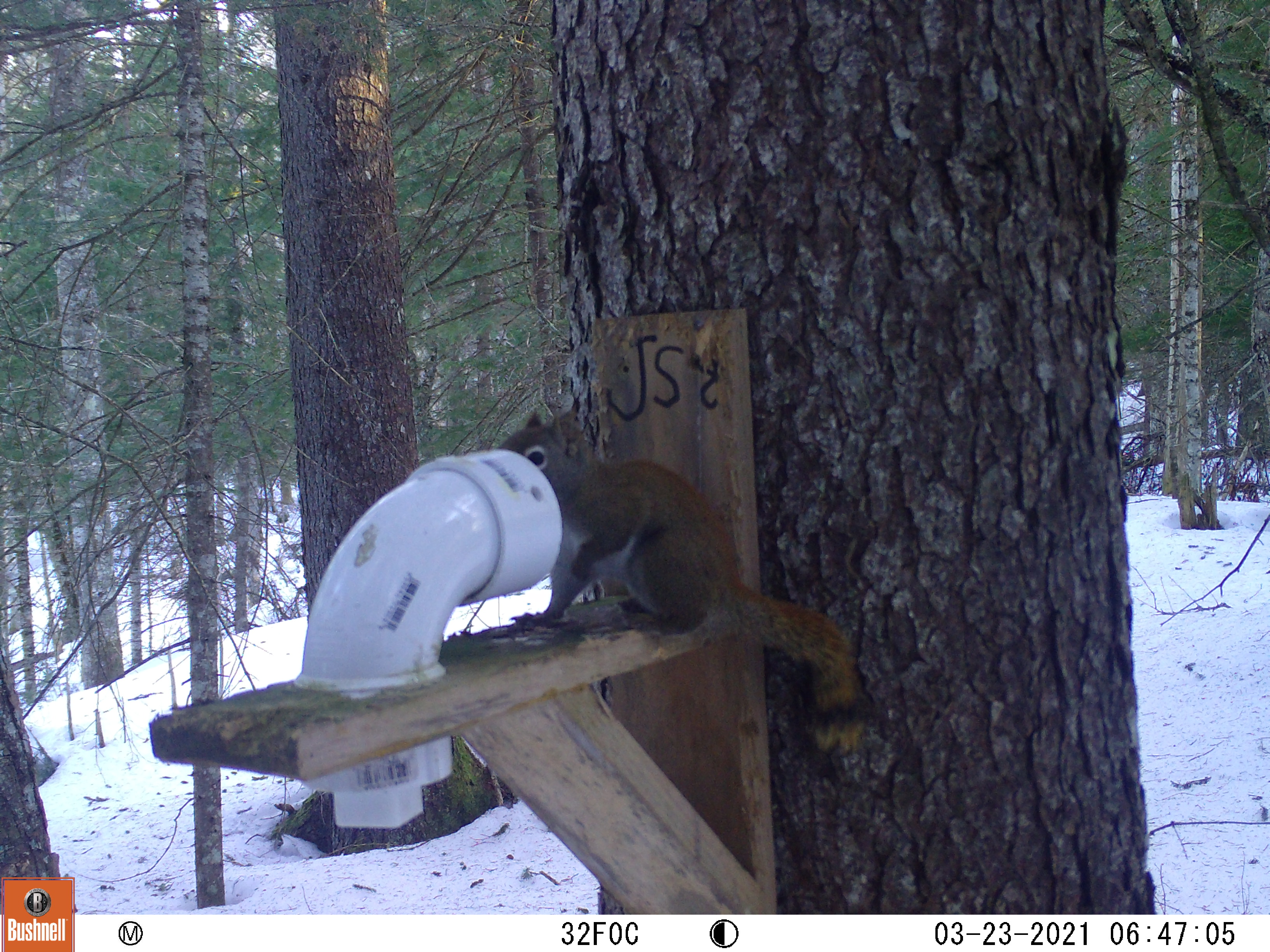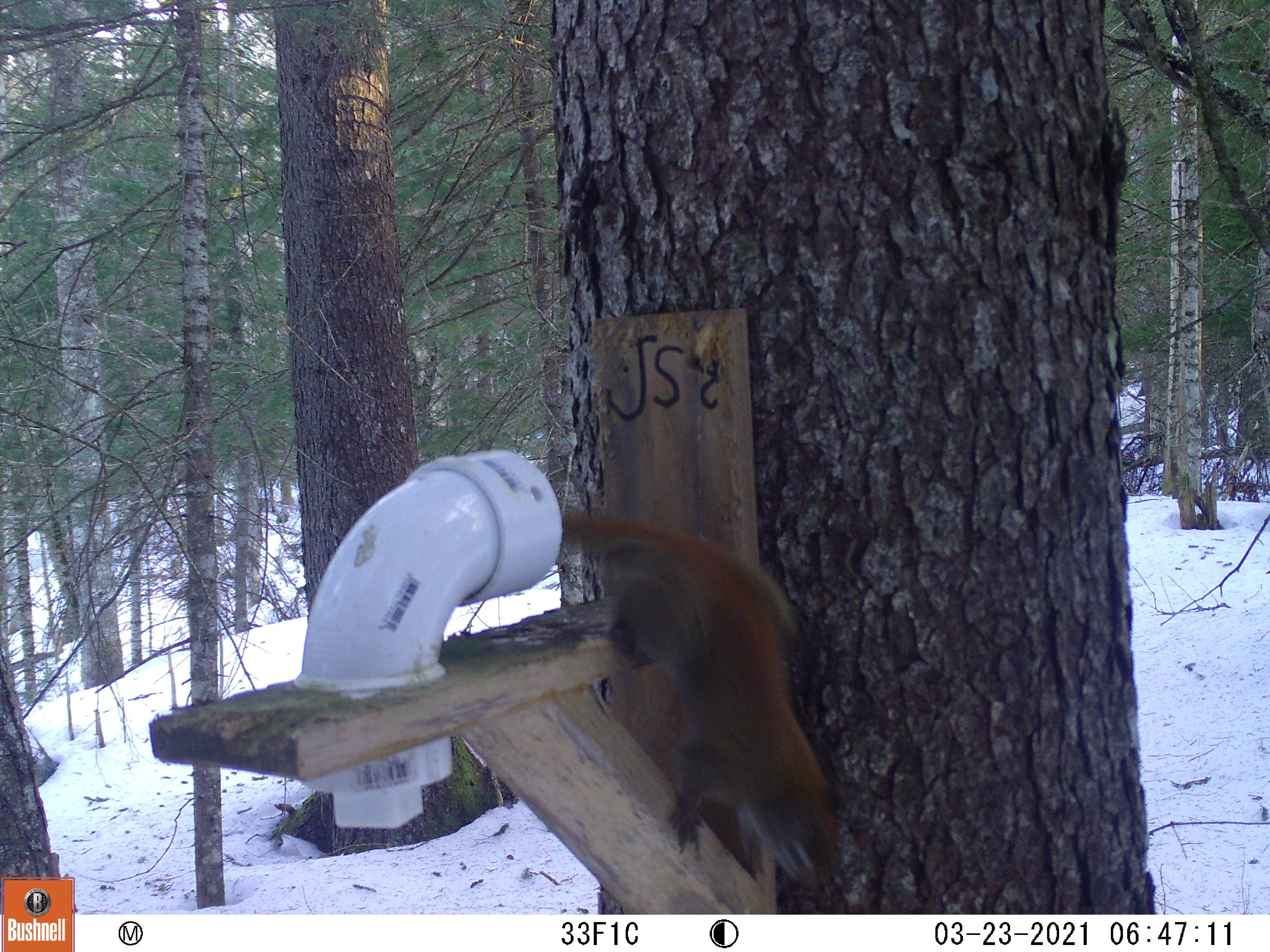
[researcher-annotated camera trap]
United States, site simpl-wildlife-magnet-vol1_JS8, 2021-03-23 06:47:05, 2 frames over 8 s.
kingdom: Animalia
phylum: Chordata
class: Mammalia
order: Rodentia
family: Sciuridae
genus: Tamiasciurus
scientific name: Tamiasciurus hudsonicus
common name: red squirrel